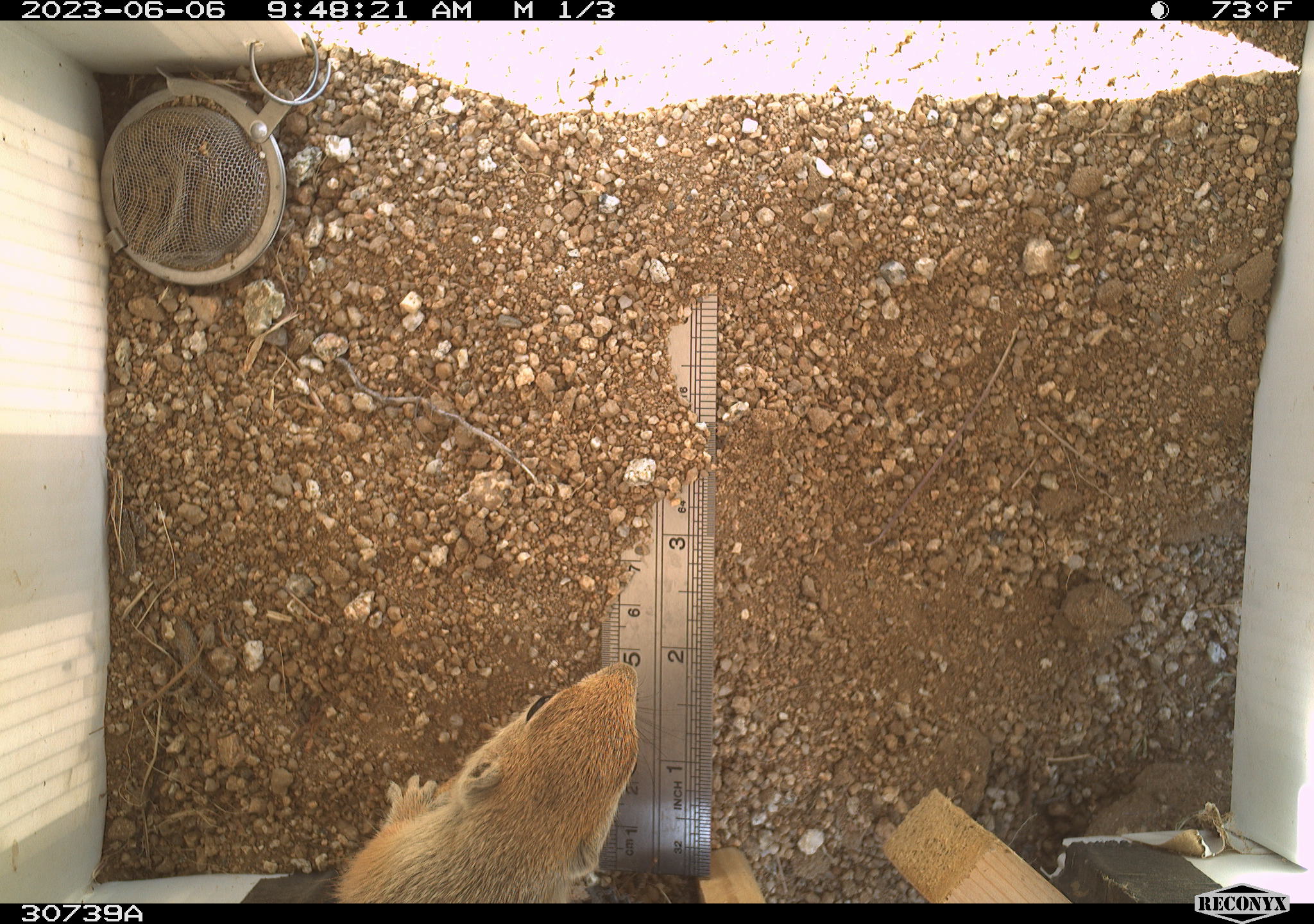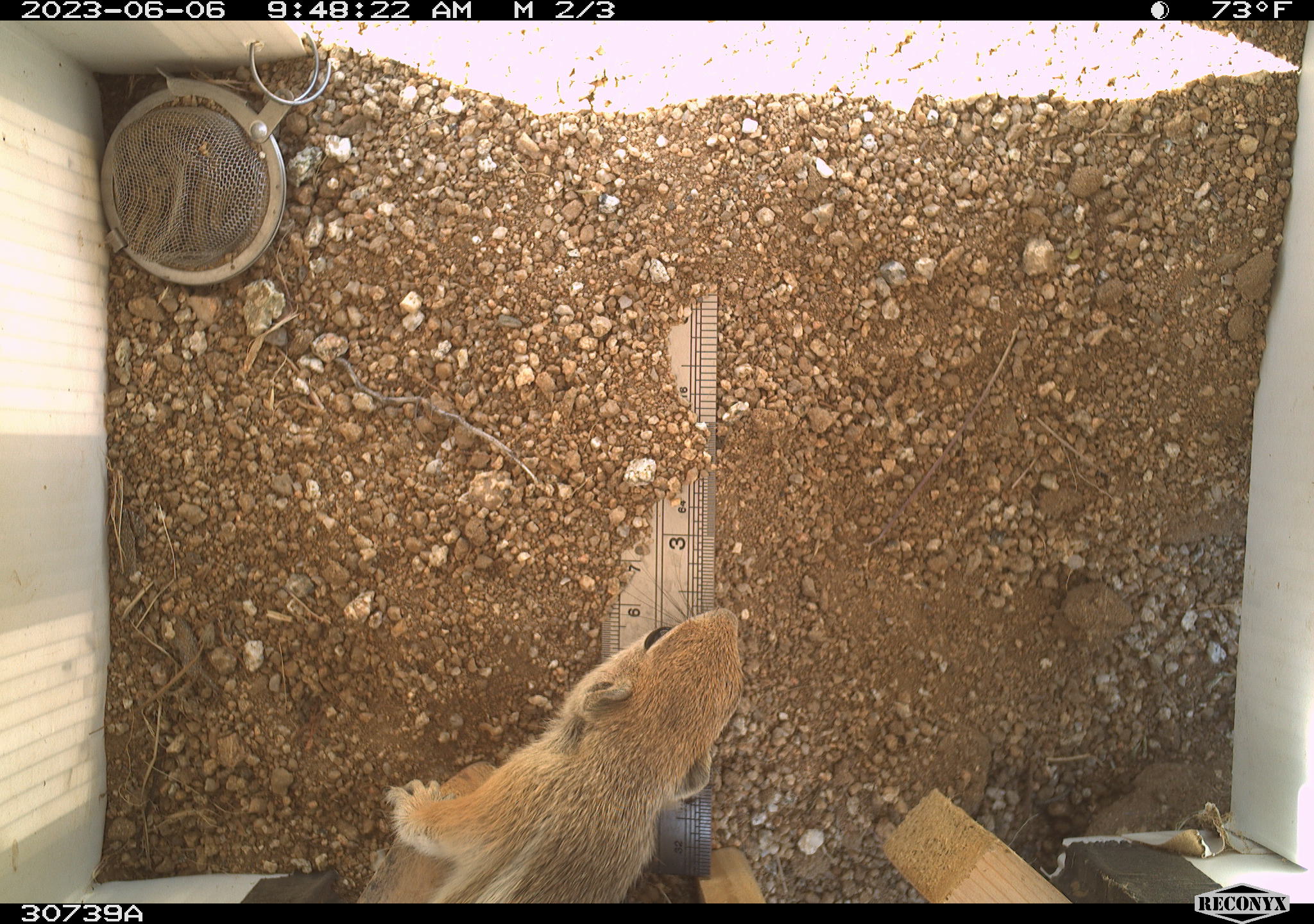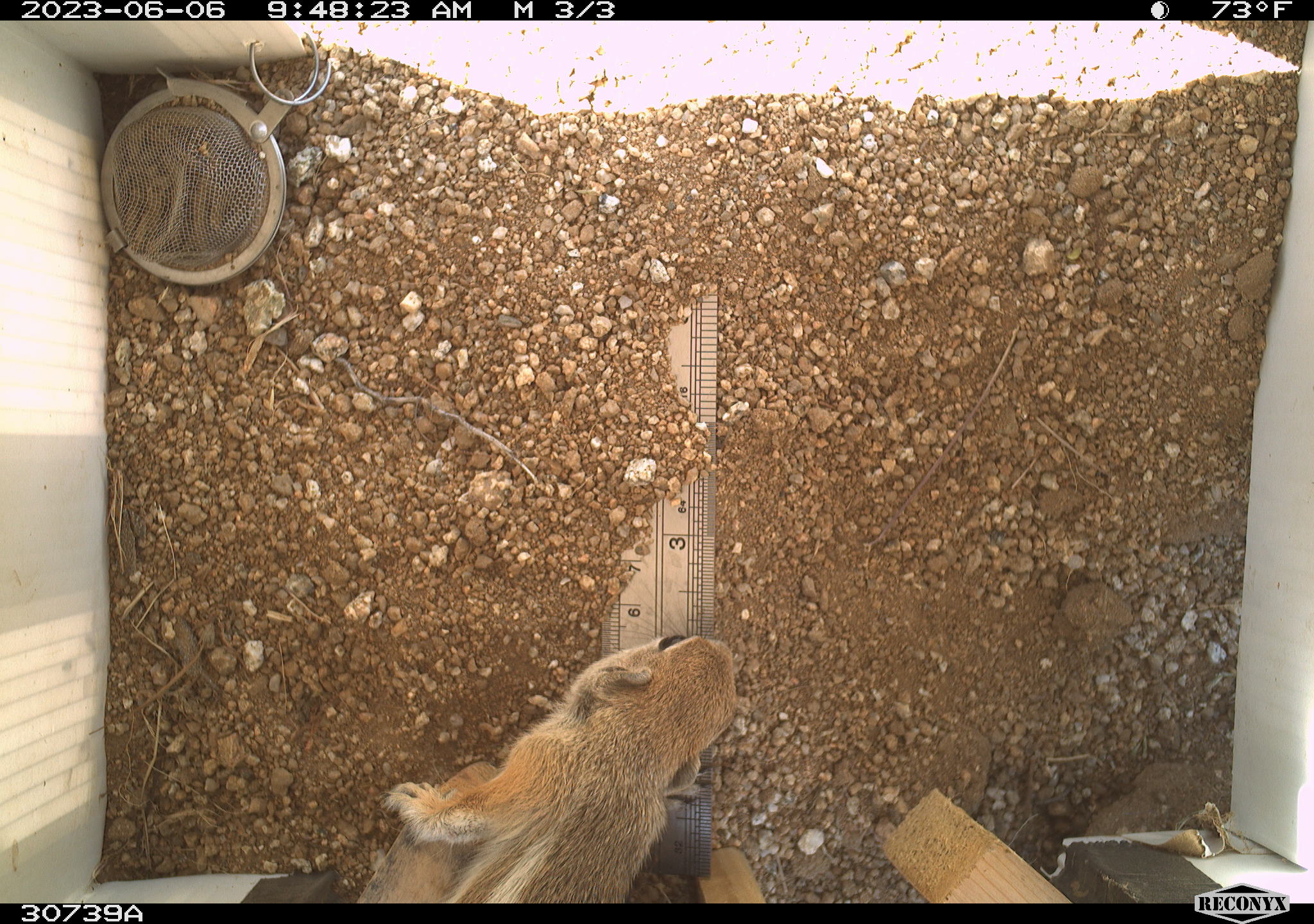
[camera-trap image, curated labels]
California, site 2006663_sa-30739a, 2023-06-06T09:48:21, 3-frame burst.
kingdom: Animalia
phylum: Chordata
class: Mammalia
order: Rodentia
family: Sciuridae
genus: Ammospermophilus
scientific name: Ammospermophilus leucurus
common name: white-tailed antelope squirrel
White-tailed antelope squirrel (Ammospermophilus leucurus).